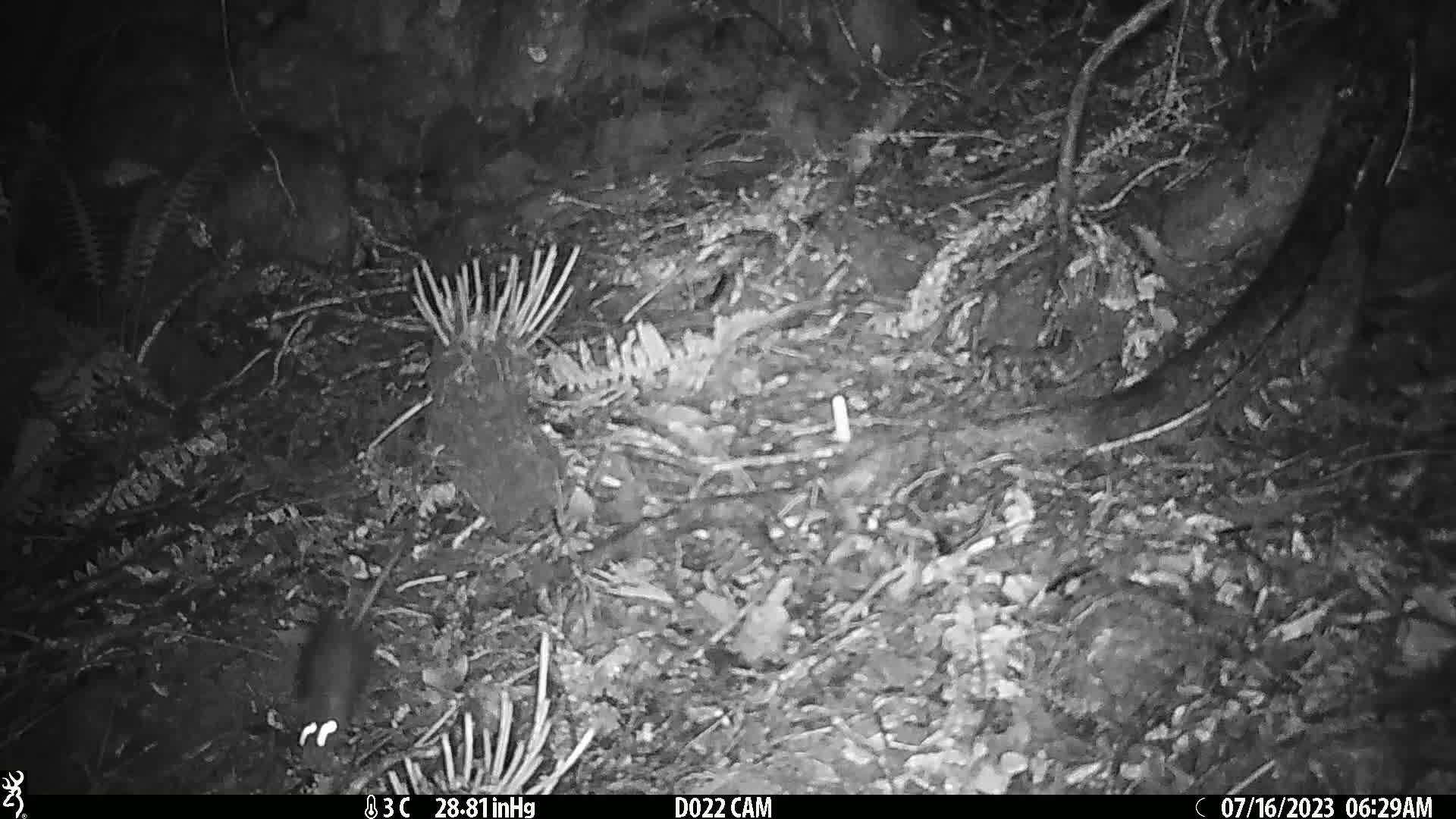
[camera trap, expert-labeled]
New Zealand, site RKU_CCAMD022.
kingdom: Animalia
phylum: Chordata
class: Mammalia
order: Rodentia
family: Muridae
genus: Rattus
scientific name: Rattus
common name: rat